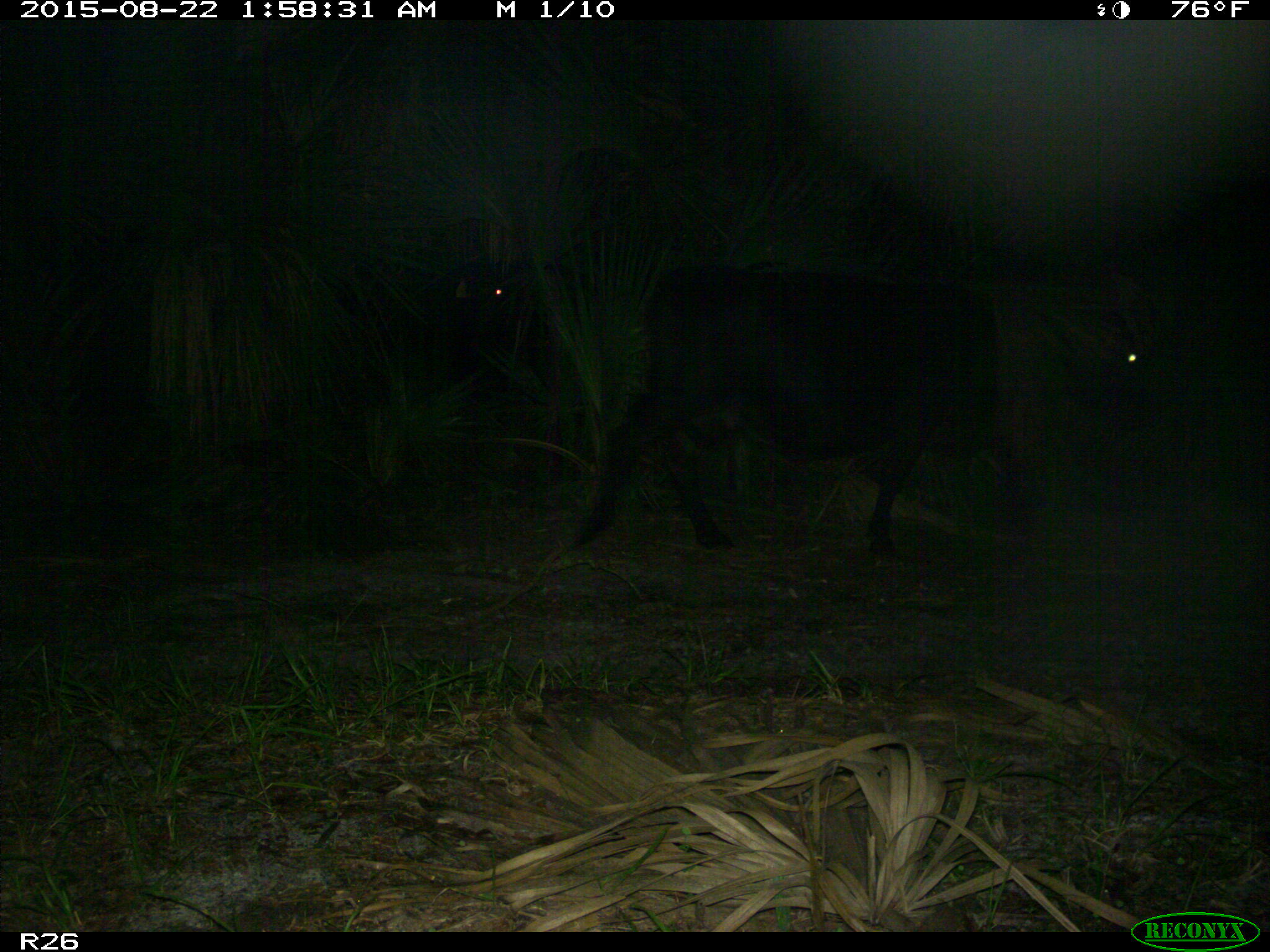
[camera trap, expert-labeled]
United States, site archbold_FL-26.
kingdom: Animalia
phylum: Chordata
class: Mammalia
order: Artiodactyla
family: Bovidae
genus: Bos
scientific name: Bos taurus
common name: domestic cow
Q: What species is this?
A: Bos taurus (domestic cow).